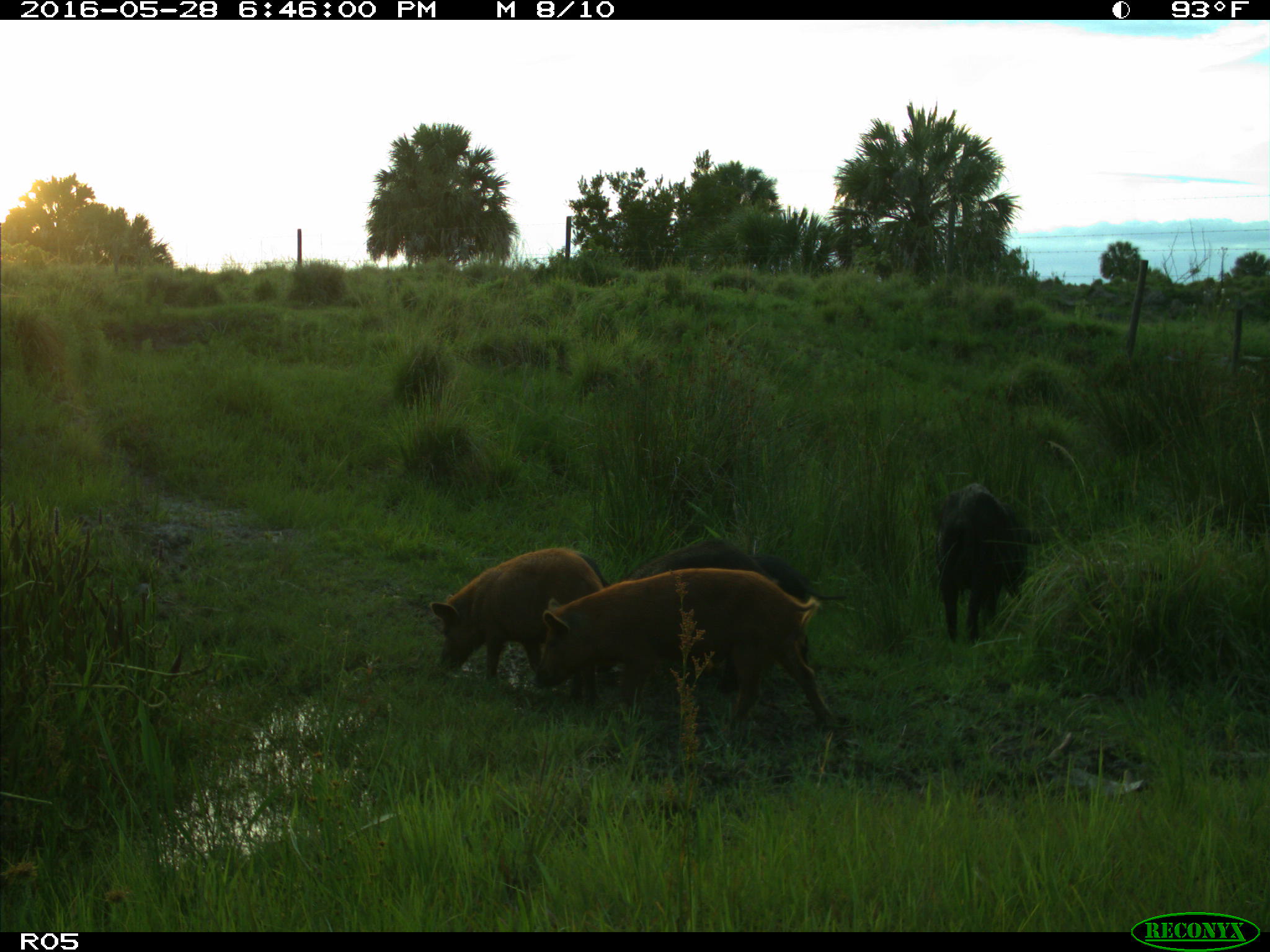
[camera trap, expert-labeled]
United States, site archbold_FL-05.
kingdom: Animalia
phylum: Chordata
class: Mammalia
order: Artiodactyla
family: Suidae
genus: Sus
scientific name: Sus scrofa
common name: wild boar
Sus scrofa (wild boar).